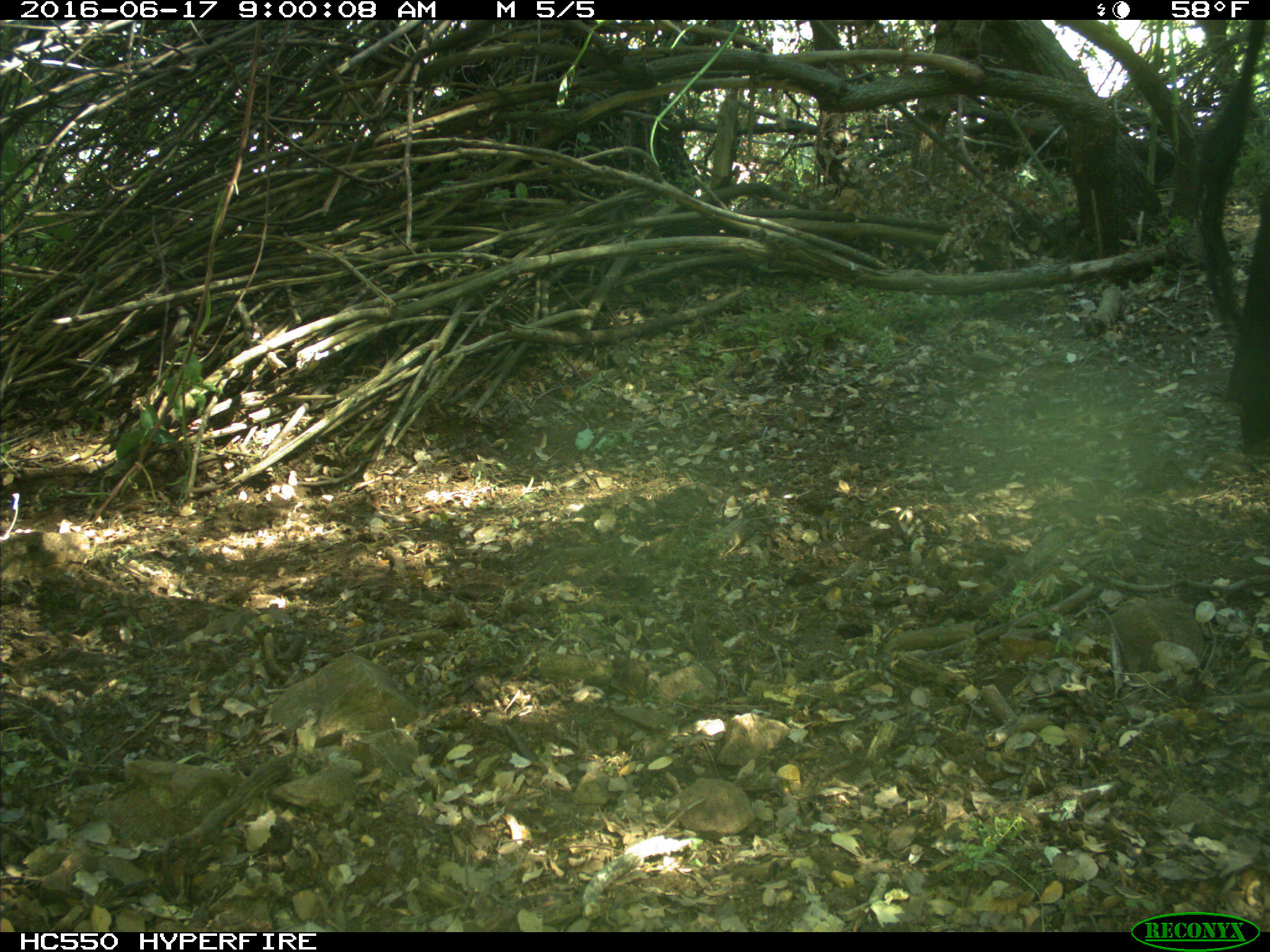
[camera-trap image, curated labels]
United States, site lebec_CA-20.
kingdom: Animalia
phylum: Chordata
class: Mammalia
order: Artiodactyla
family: Bovidae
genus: Bos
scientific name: Bos taurus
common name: domestic cow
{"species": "Bos taurus (domestic cow)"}